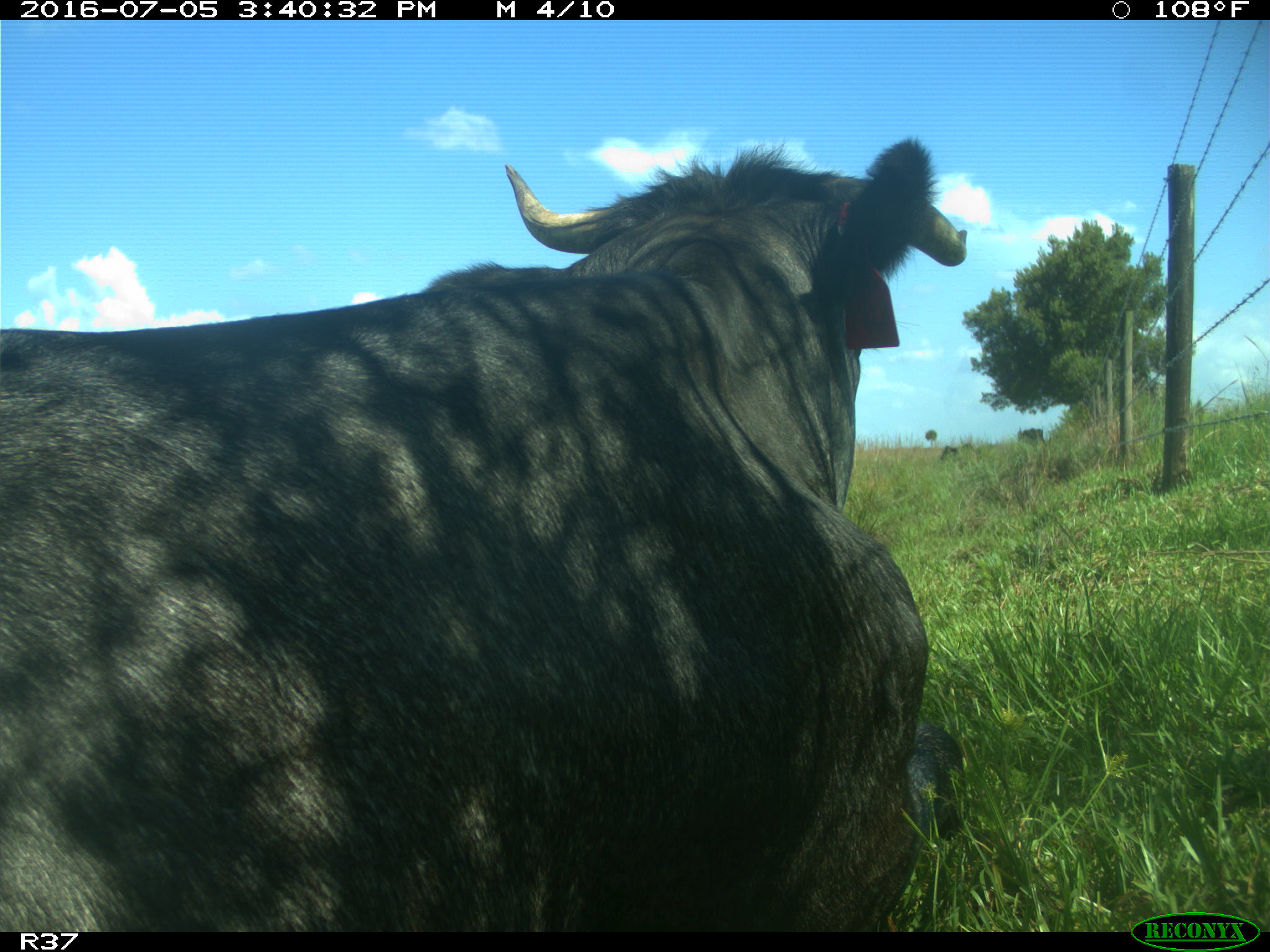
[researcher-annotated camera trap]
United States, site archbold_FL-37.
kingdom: Animalia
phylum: Chordata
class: Mammalia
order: Artiodactyla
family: Bovidae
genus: Bos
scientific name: Bos taurus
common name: domestic cow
Bos taurus (domestic cow).